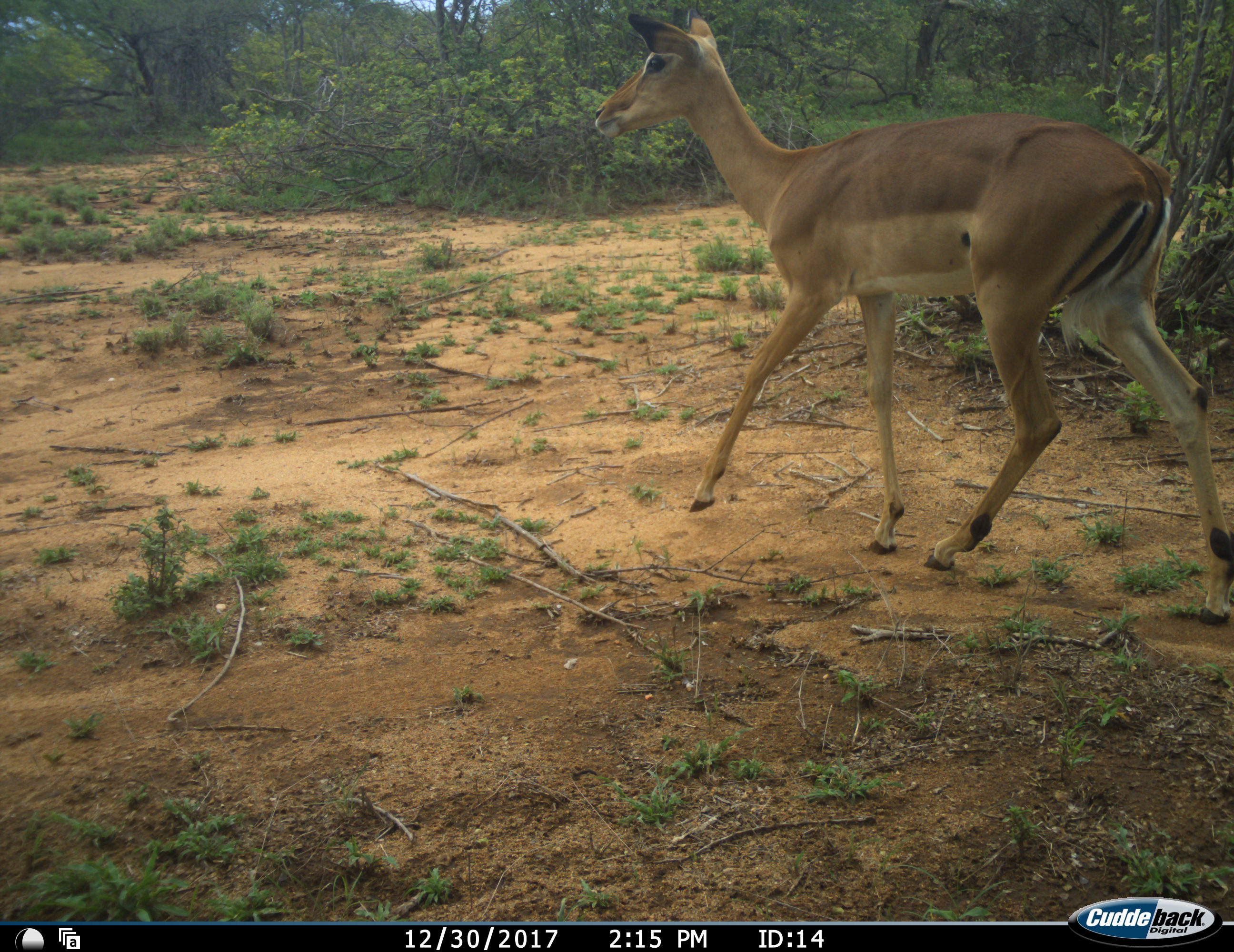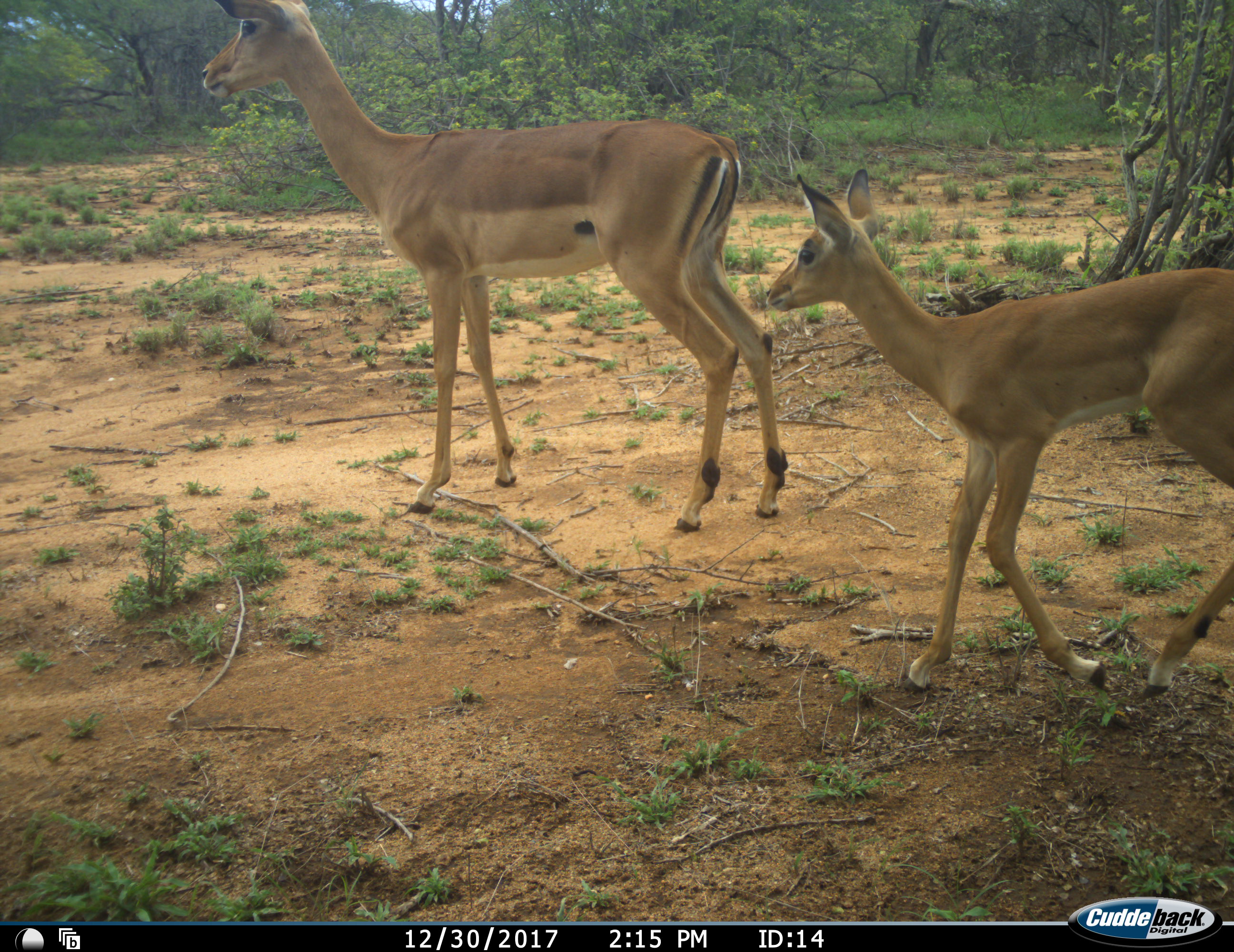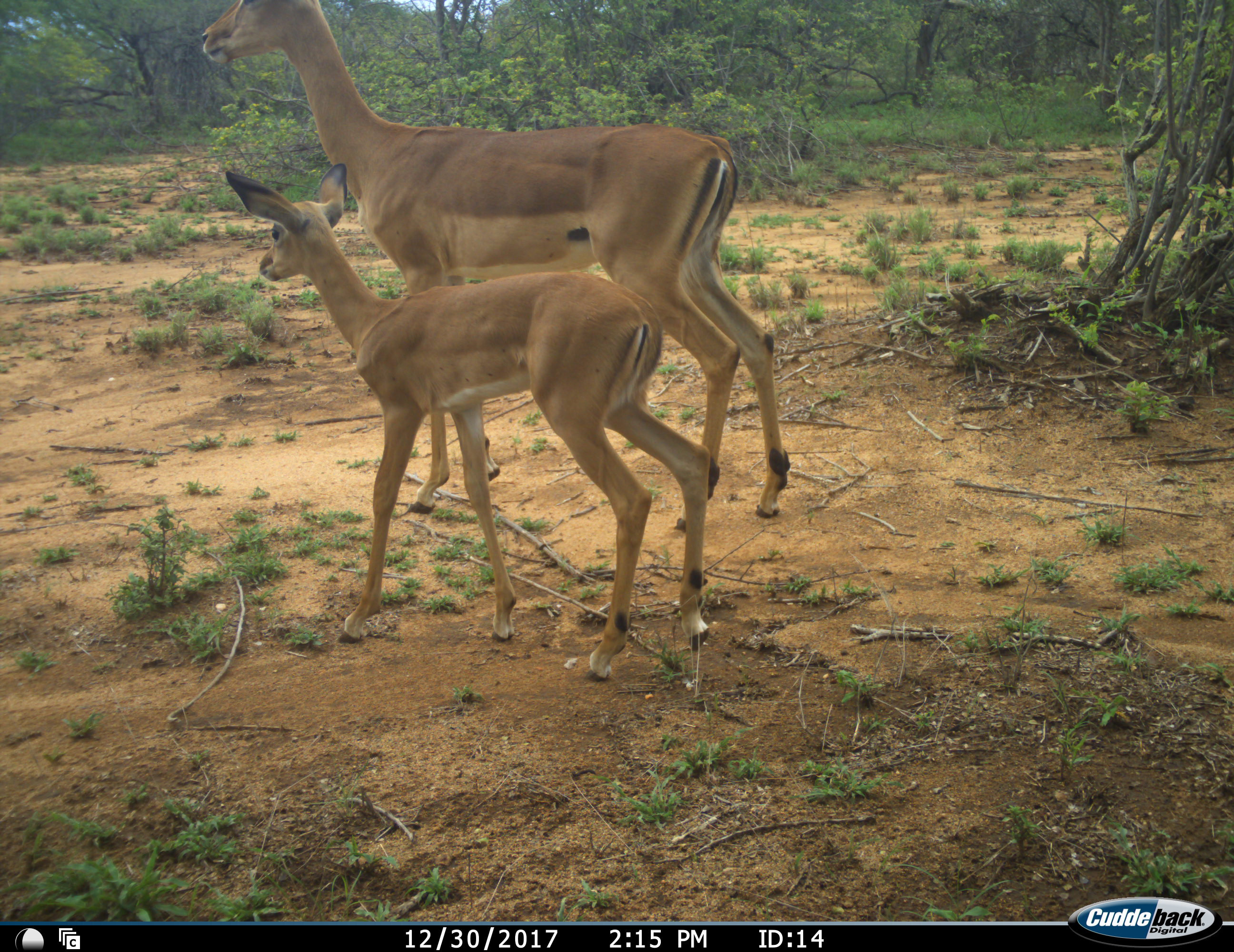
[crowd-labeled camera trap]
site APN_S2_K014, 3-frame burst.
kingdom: Animalia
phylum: Chordata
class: Mammalia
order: Artiodactyla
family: Bovidae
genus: Aepyceros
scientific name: Aepyceros melampus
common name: impala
Impala (Aepyceros melampus), count 2. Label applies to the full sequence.